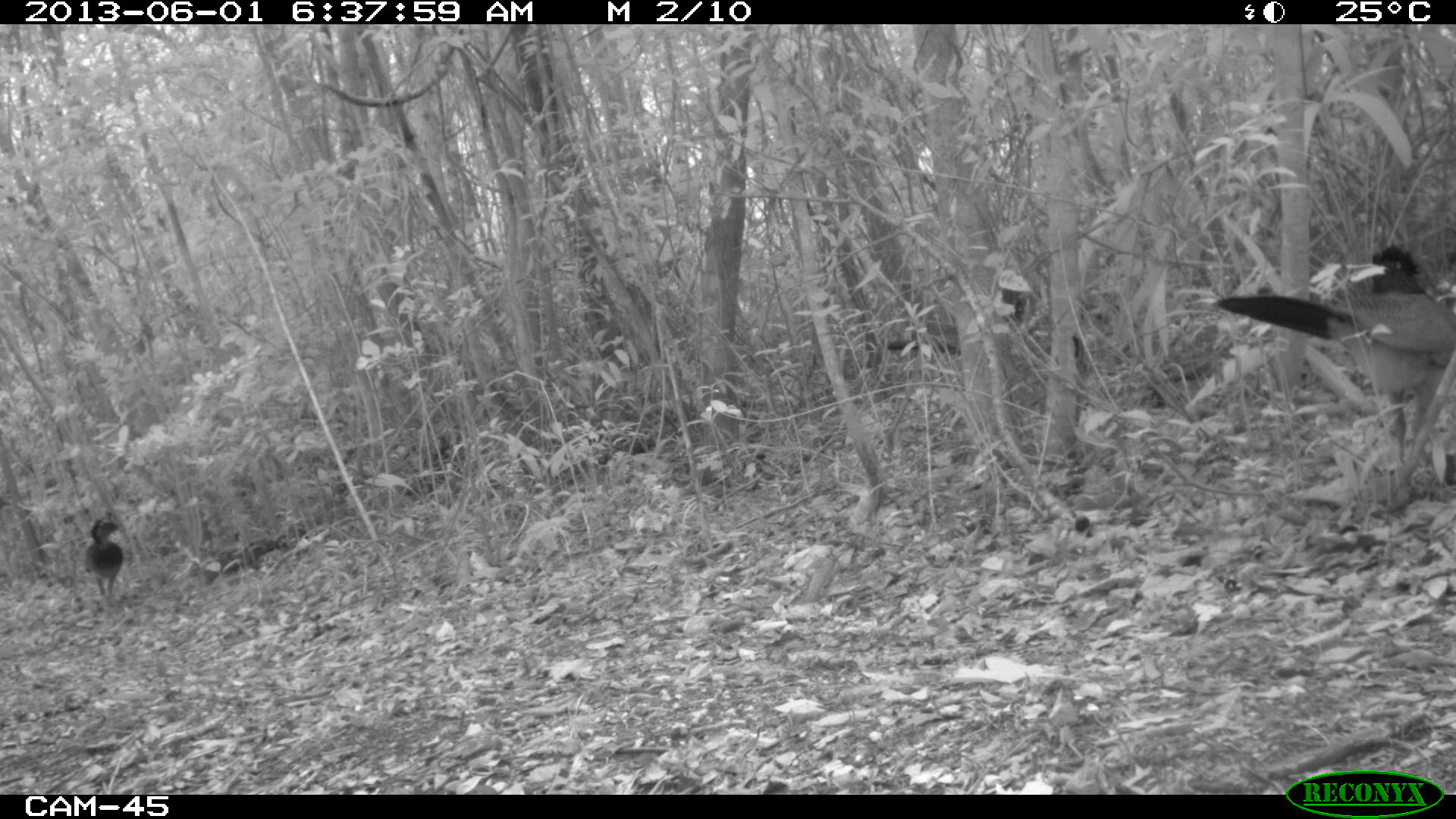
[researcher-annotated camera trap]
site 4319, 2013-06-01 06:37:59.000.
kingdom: Animalia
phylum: Chordata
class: Aves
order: Galliformes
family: Cracidae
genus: Crax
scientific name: Crax rubra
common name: great curassow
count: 4